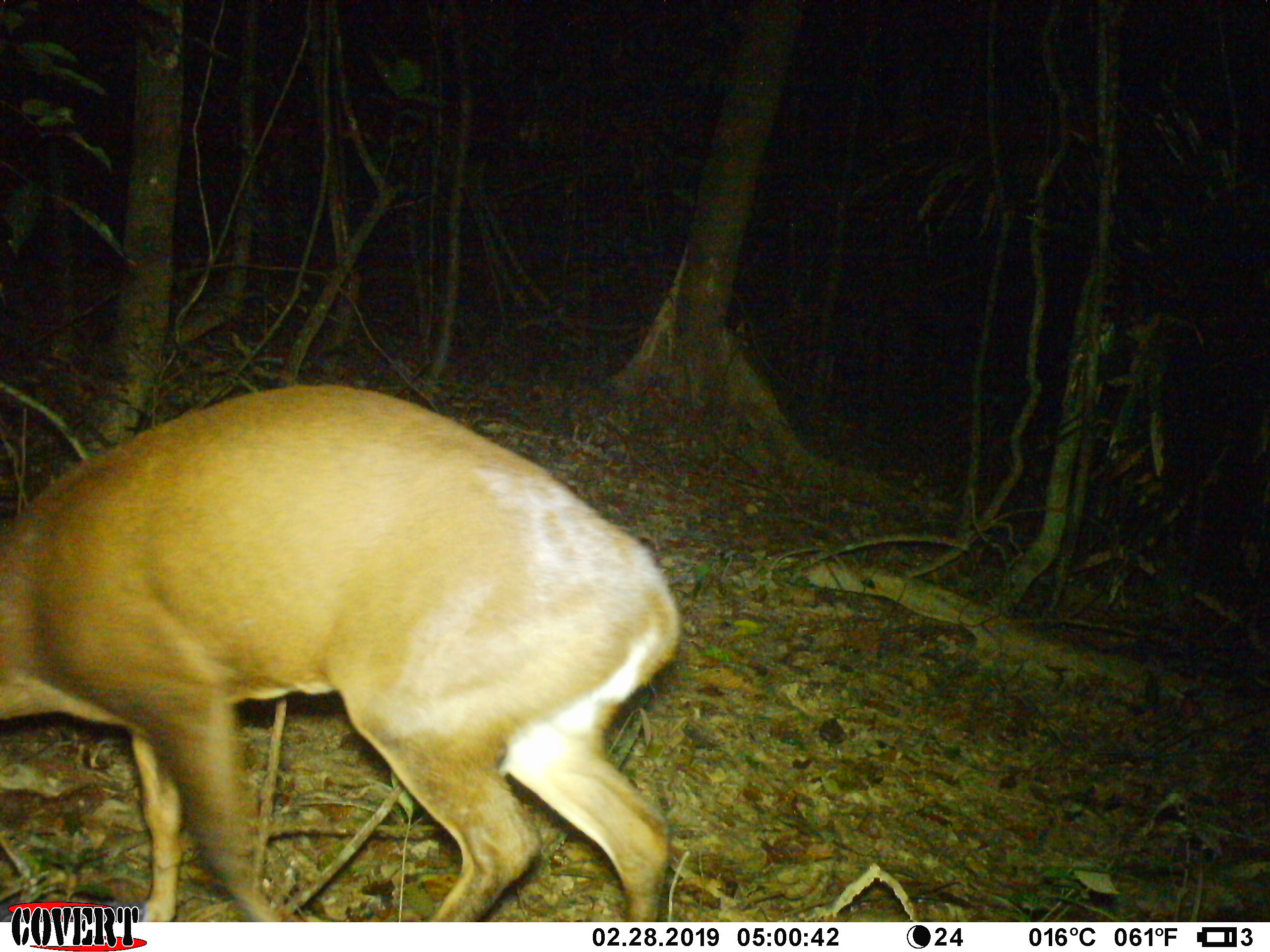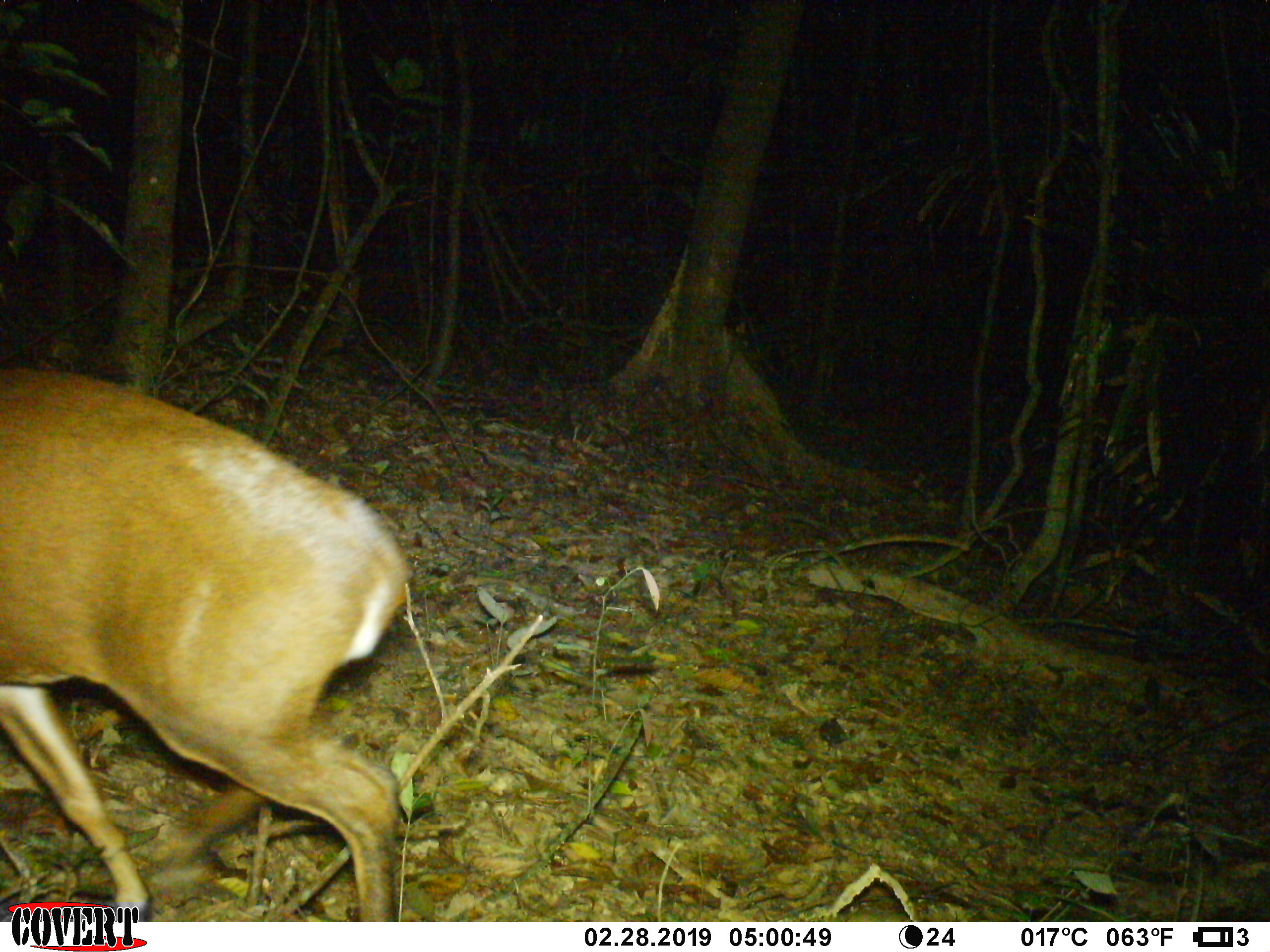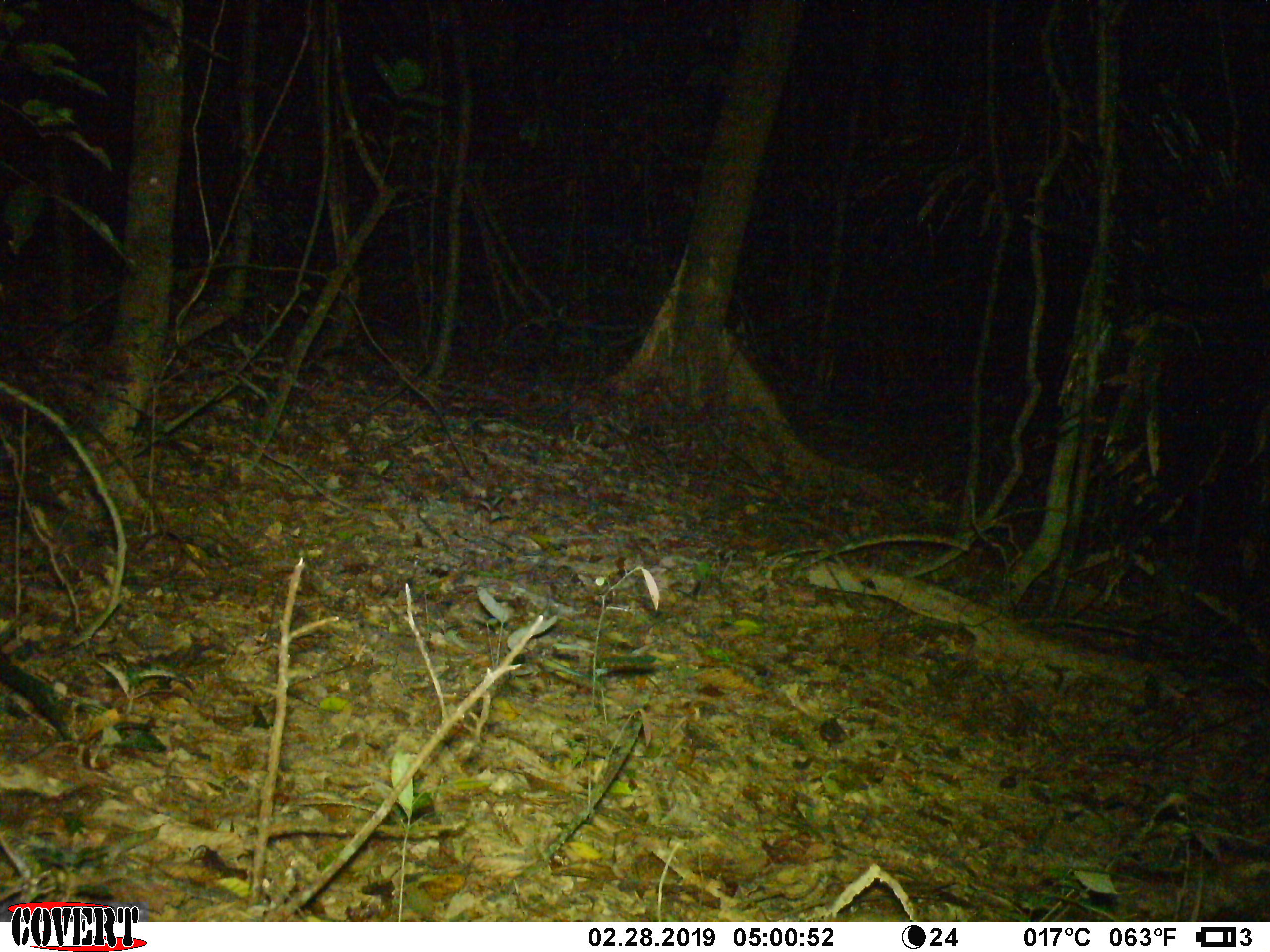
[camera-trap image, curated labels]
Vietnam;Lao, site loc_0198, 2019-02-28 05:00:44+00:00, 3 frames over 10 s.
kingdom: Animalia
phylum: Chordata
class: Mammalia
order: Artiodactyla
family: Cervidae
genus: Muntiacus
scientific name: Muntiacus vuquangensis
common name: large-antlered muntjac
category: large antlered muntjac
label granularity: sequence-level